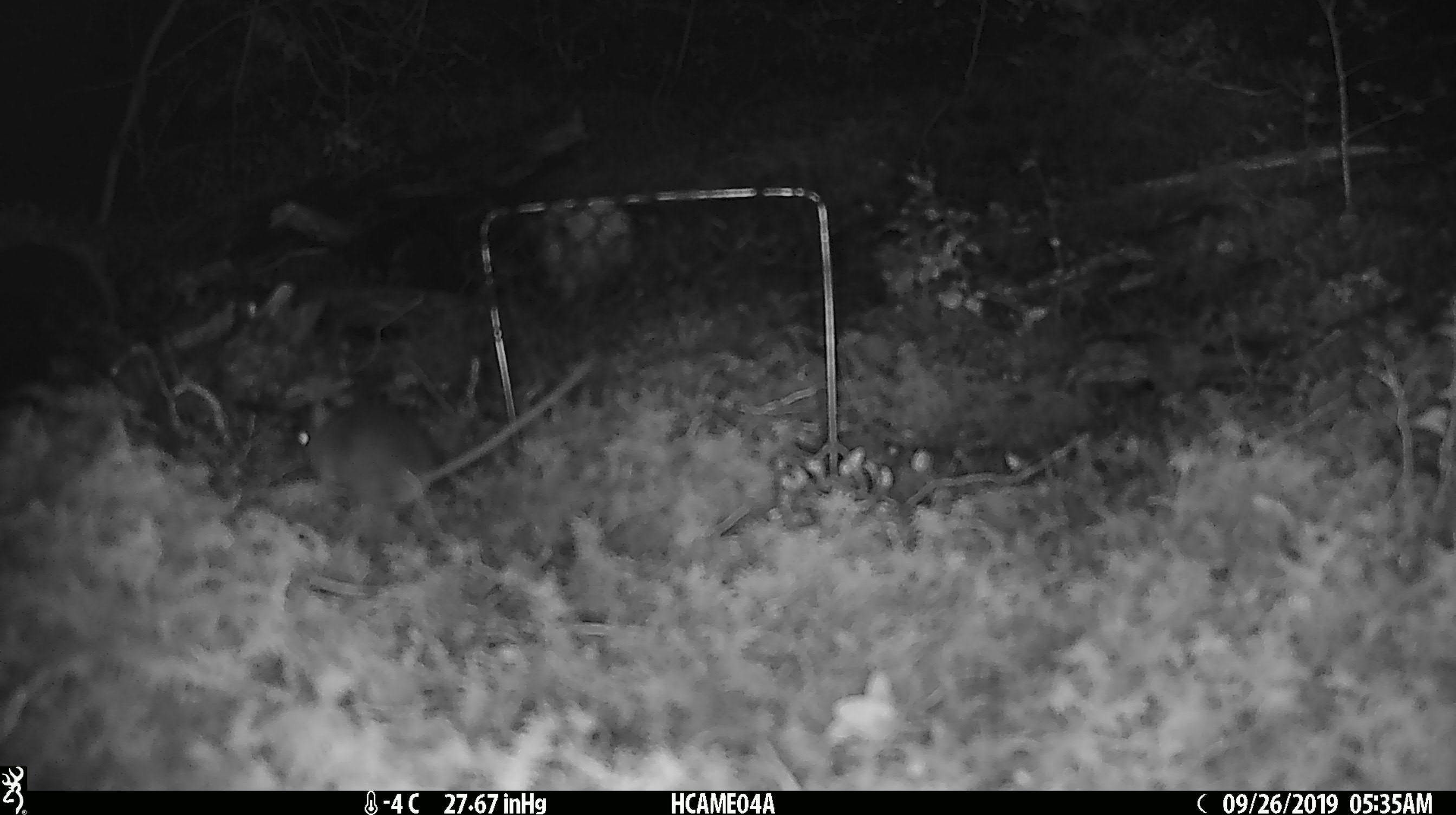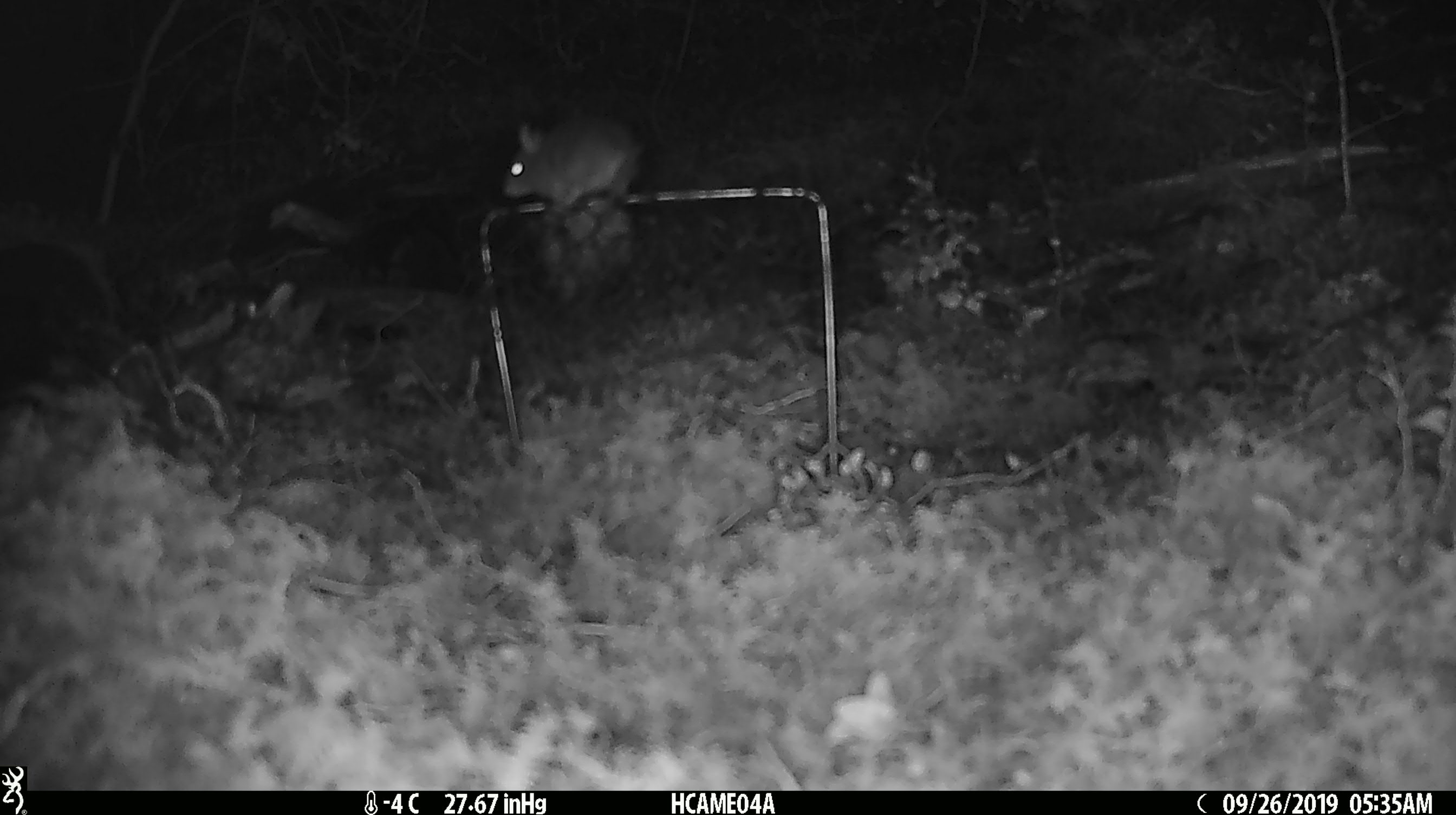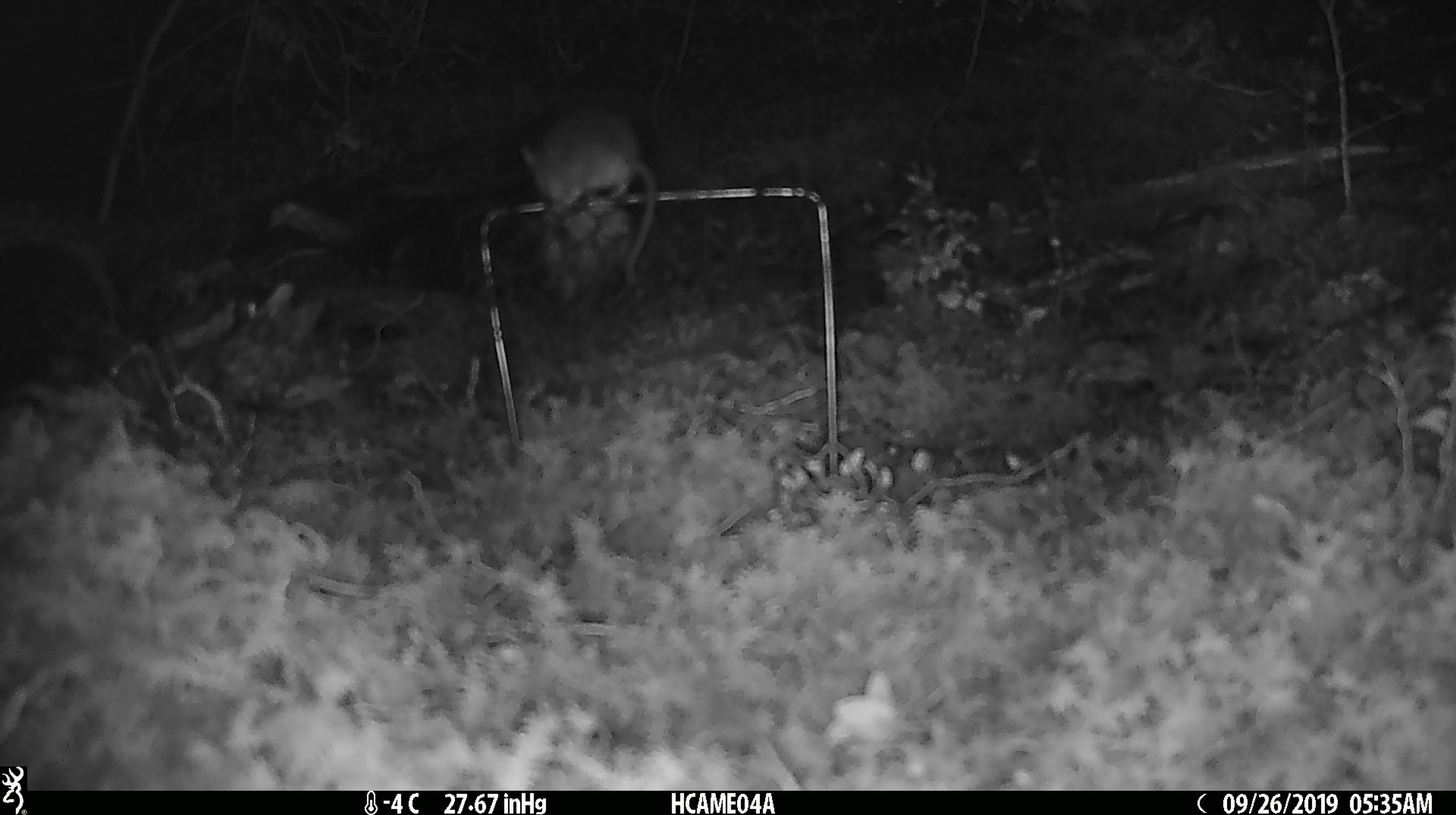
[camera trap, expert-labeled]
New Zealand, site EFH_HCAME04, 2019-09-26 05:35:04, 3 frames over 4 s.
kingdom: Animalia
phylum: Chordata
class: Mammalia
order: Rodentia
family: Muridae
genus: Mus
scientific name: Mus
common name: mouse